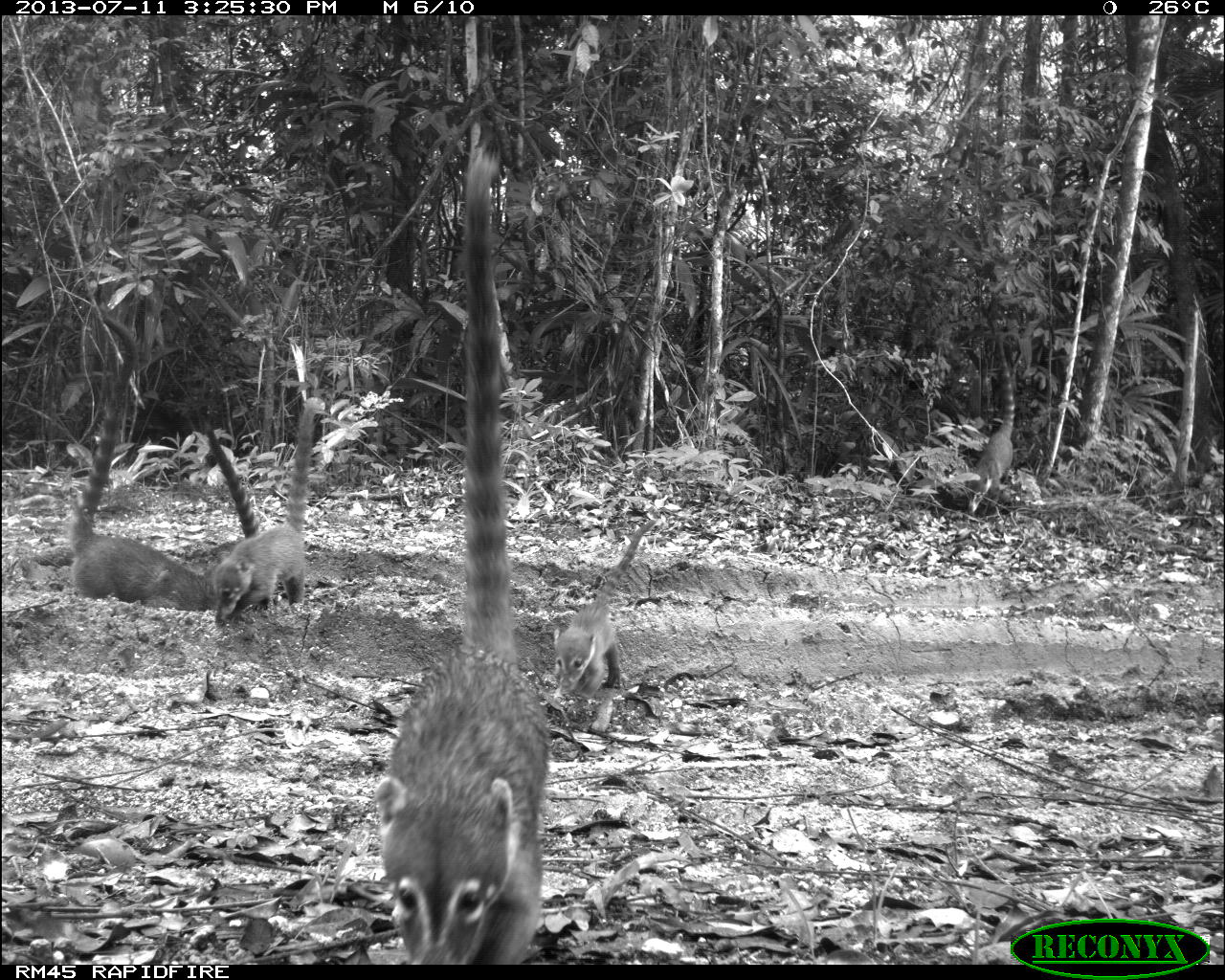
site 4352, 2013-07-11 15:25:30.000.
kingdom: Animalia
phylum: Chordata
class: Mammalia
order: Carnivora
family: Procyonidae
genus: Nasua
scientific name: Nasua narica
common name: white-nosed coati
Nasua narica (white-nosed coati), count 8.